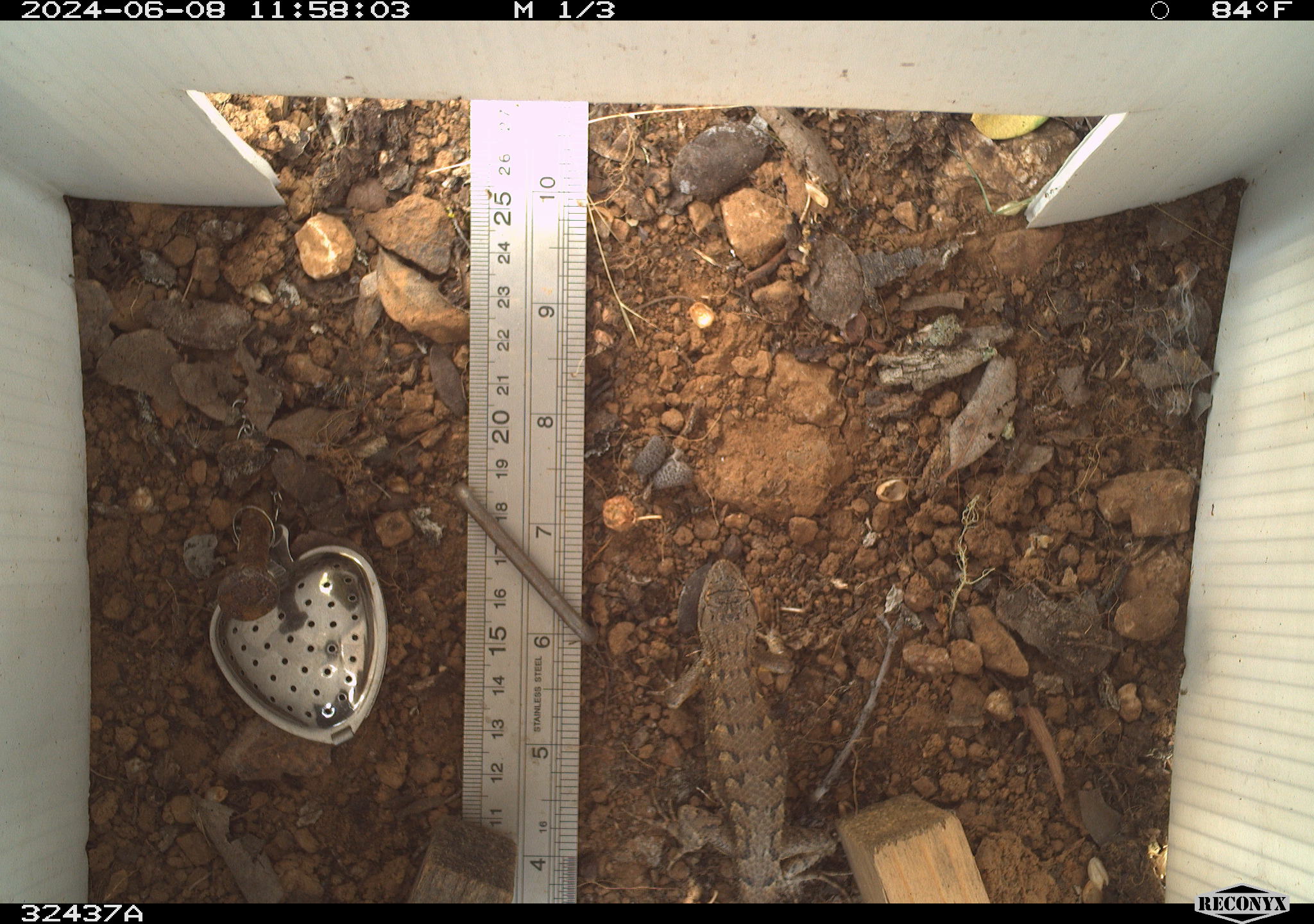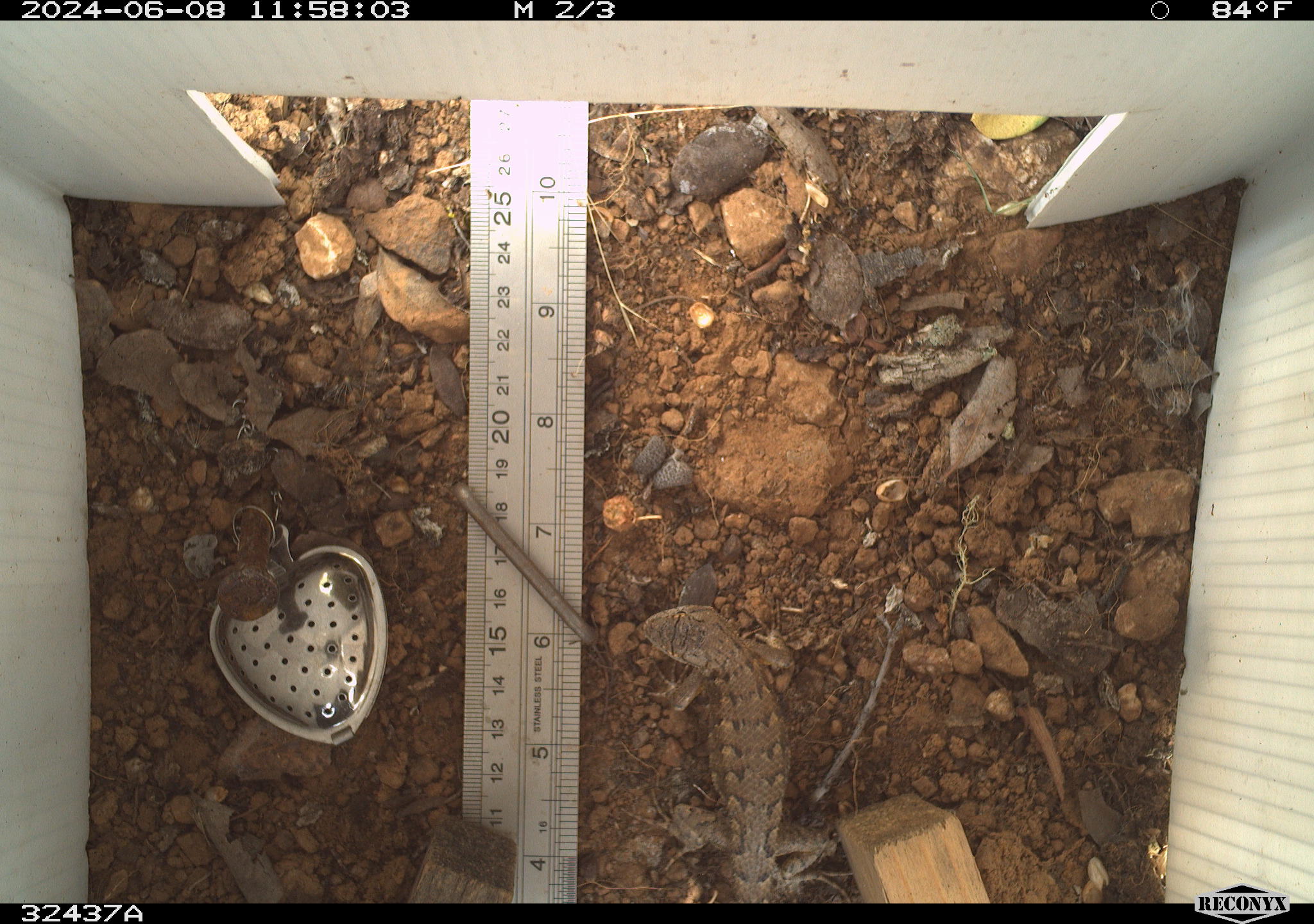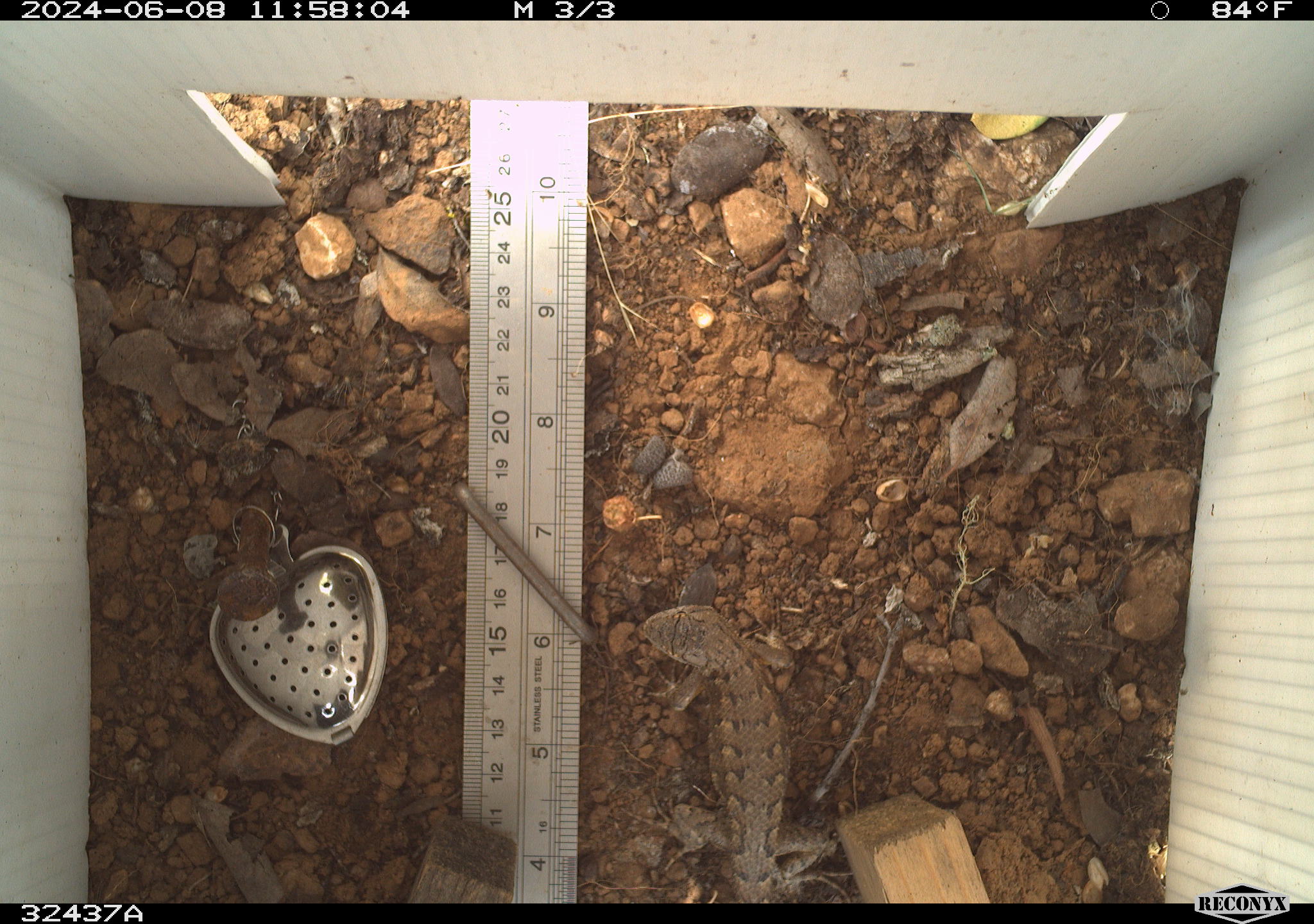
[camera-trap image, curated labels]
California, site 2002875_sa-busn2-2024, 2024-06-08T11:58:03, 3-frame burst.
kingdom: Animalia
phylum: Chordata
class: Reptilia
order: Squamata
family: Phrynosomatidae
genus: Sceloporus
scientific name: Sceloporus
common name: spiny lizards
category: sceloporus species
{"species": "sceloporus species (spiny lizards) (Sceloporus)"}